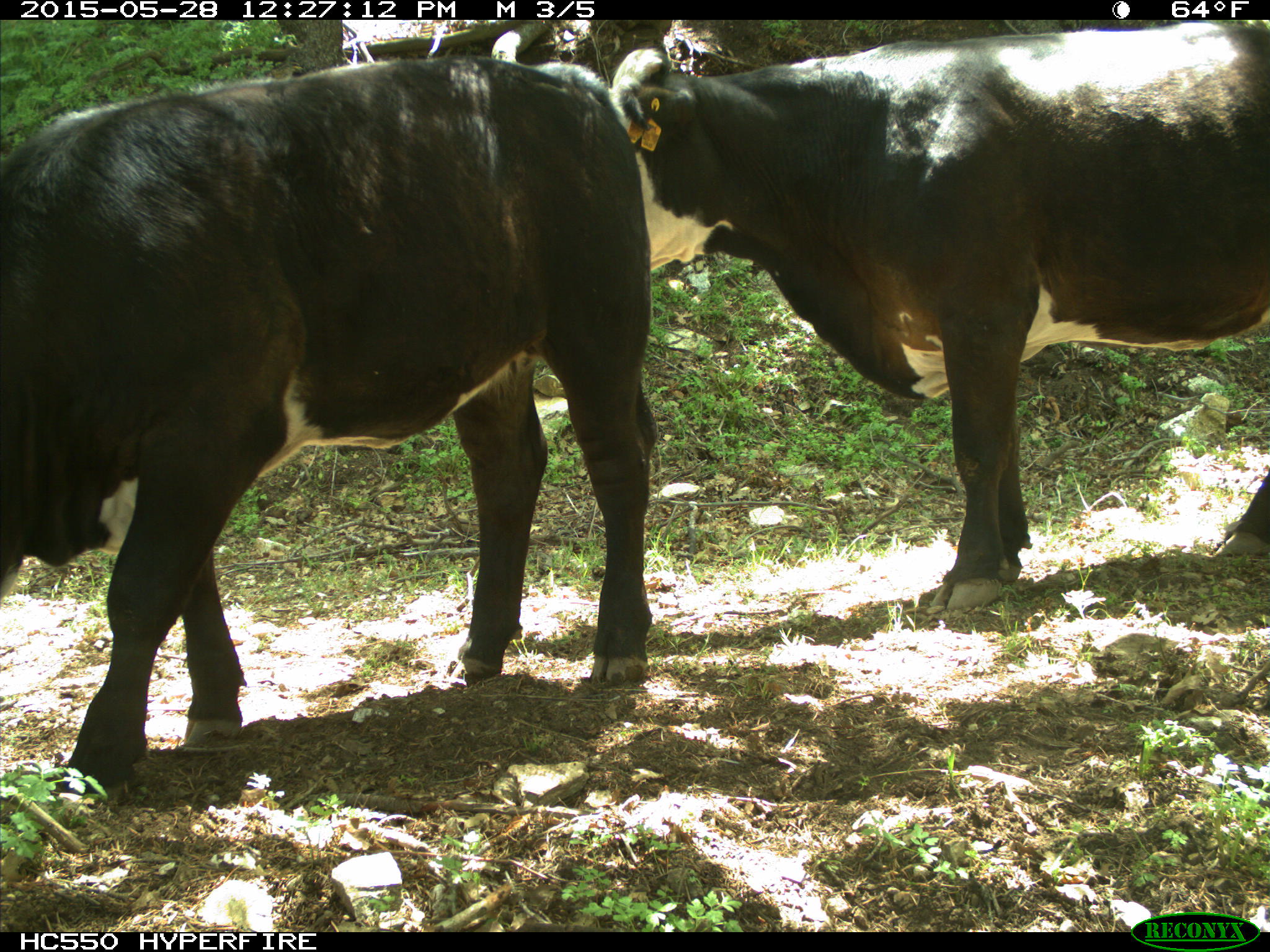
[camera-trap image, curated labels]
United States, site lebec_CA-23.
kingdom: Animalia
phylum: Chordata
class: Mammalia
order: Artiodactyla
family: Bovidae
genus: Bos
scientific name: Bos taurus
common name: domestic cow